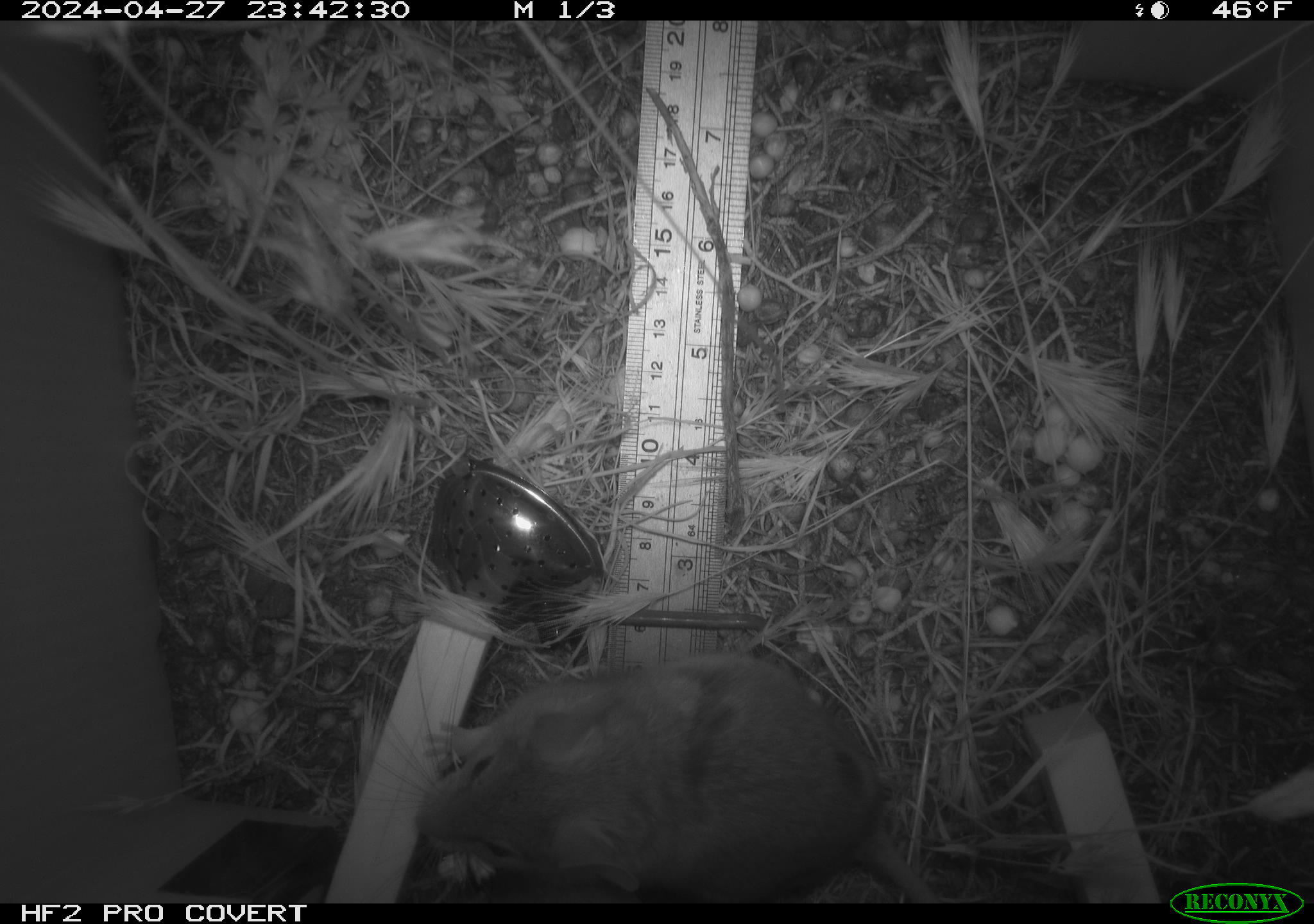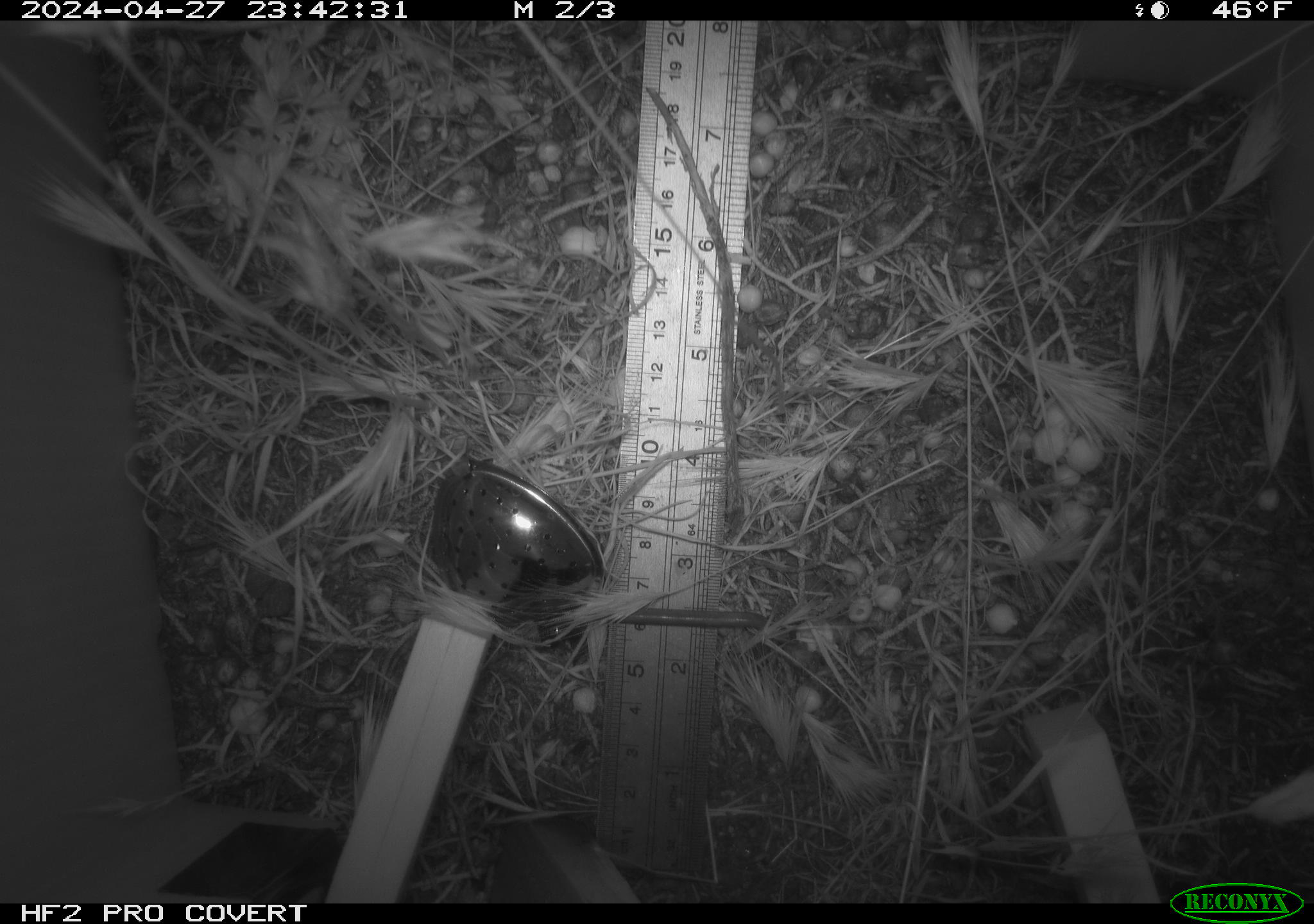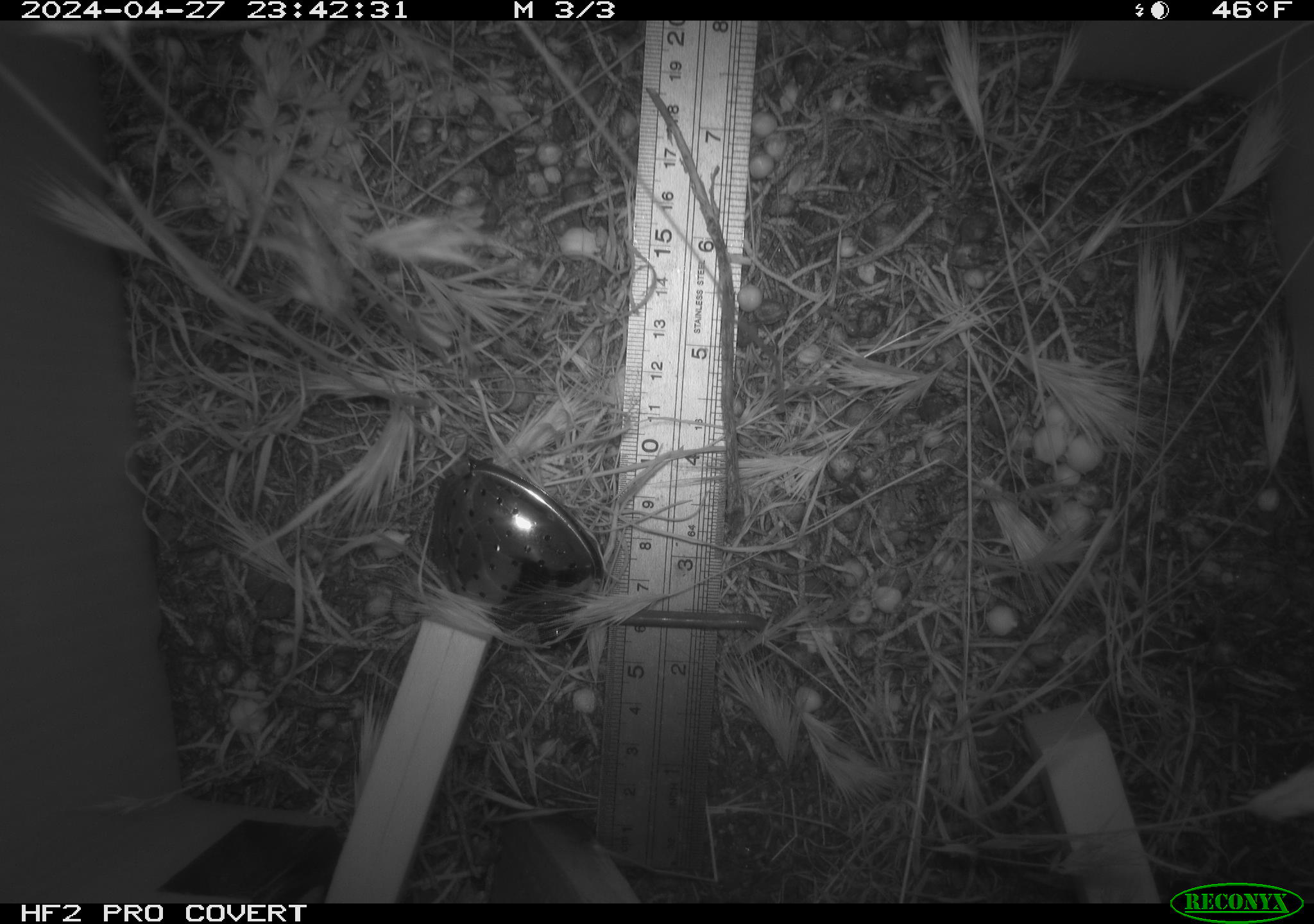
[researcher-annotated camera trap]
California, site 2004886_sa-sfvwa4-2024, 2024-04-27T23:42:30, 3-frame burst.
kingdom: Animalia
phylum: Chordata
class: Mammalia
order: Rodentia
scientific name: Rodentia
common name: mouse species